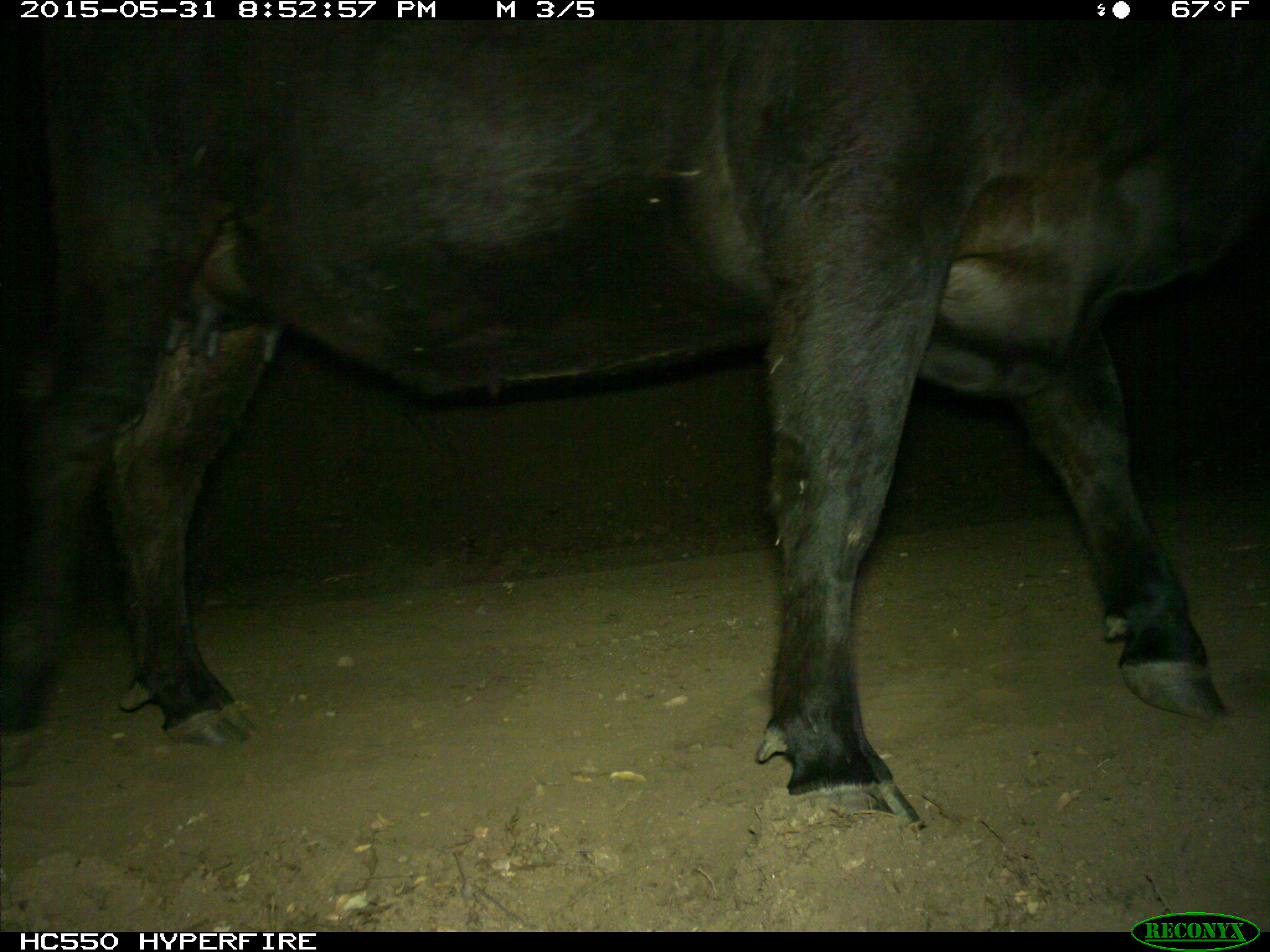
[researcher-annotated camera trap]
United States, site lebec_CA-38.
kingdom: Animalia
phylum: Chordata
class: Mammalia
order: Artiodactyla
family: Bovidae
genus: Bos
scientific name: Bos taurus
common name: domestic cow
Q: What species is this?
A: Bos taurus (domestic cow).